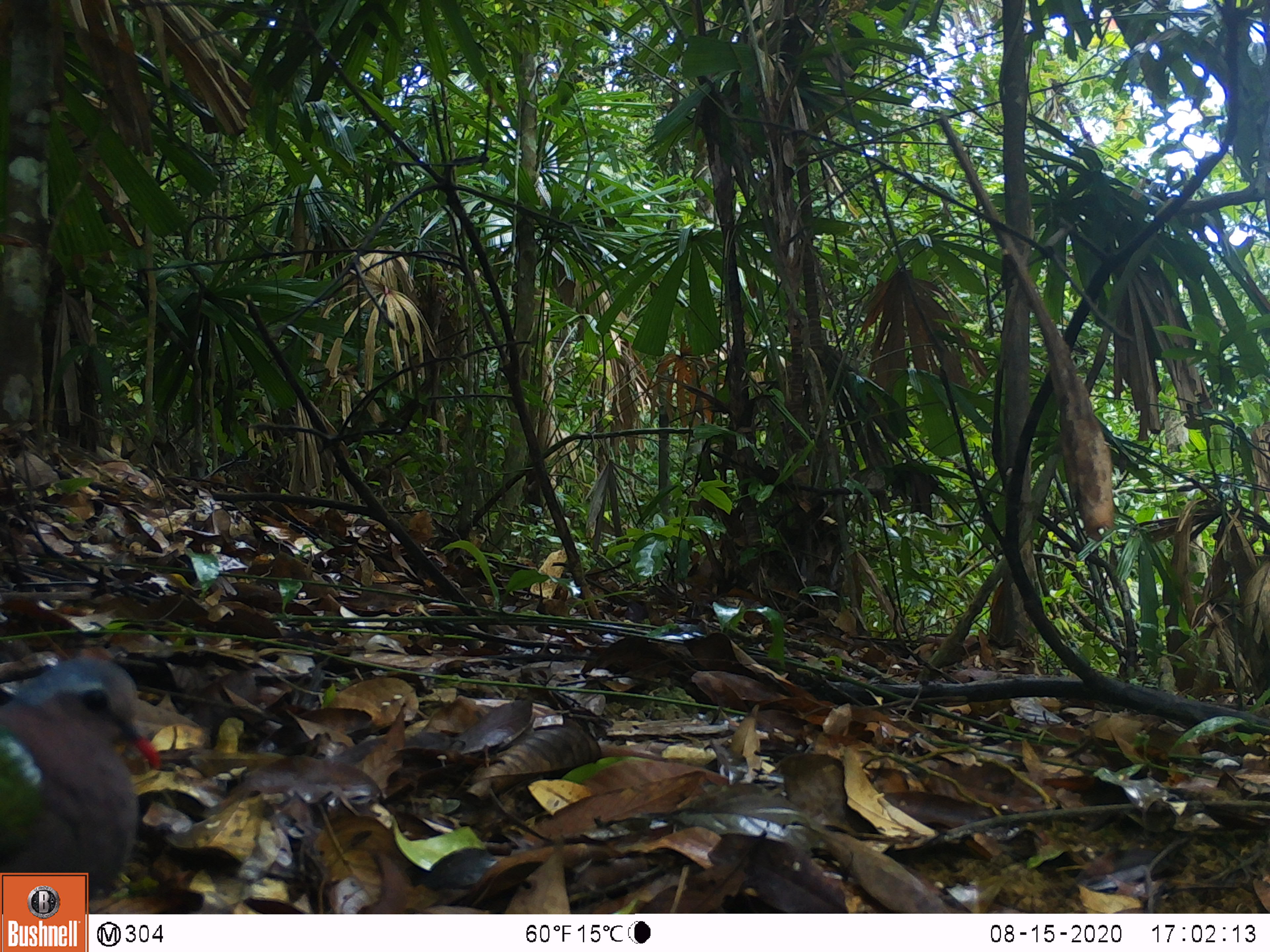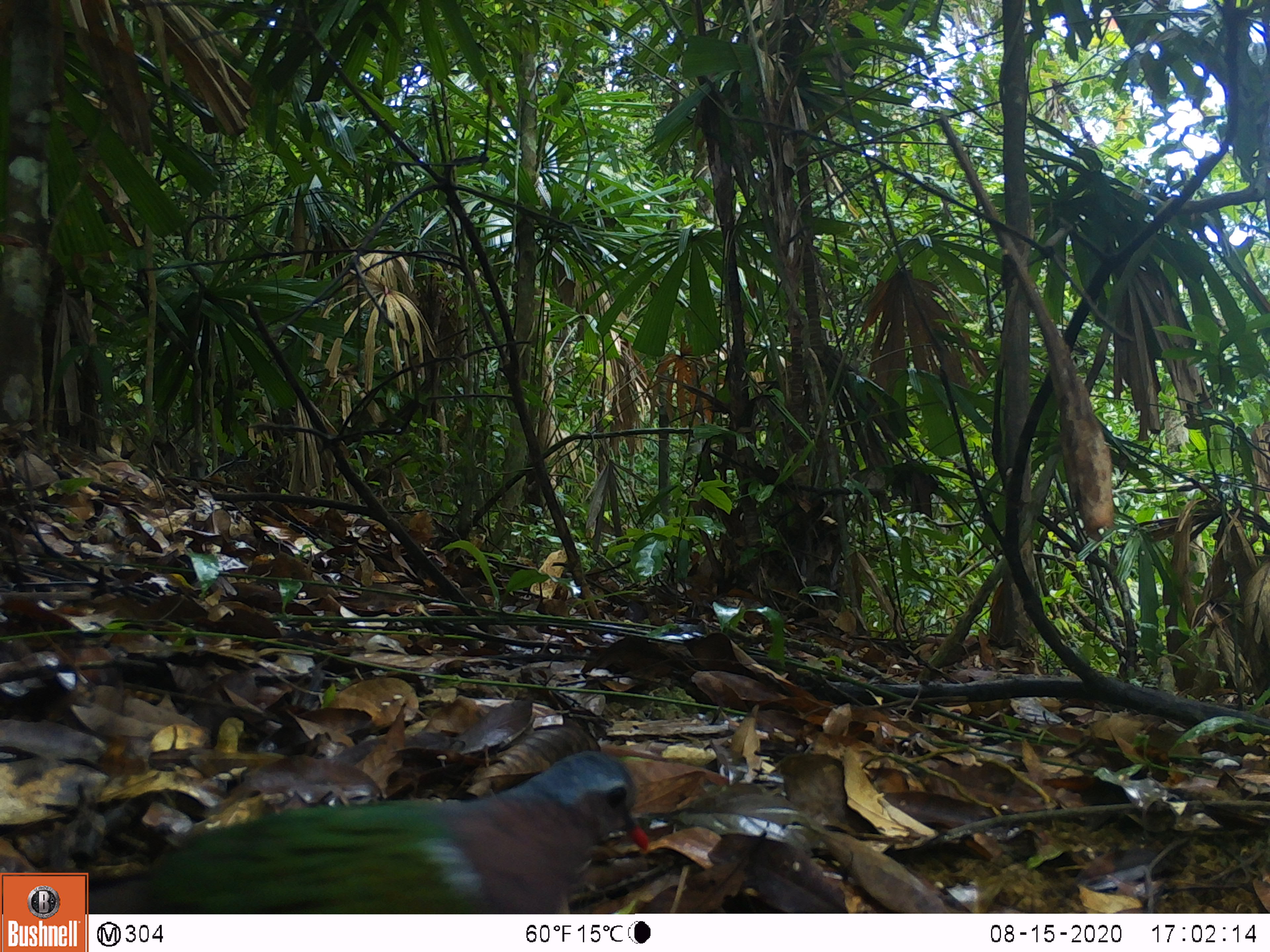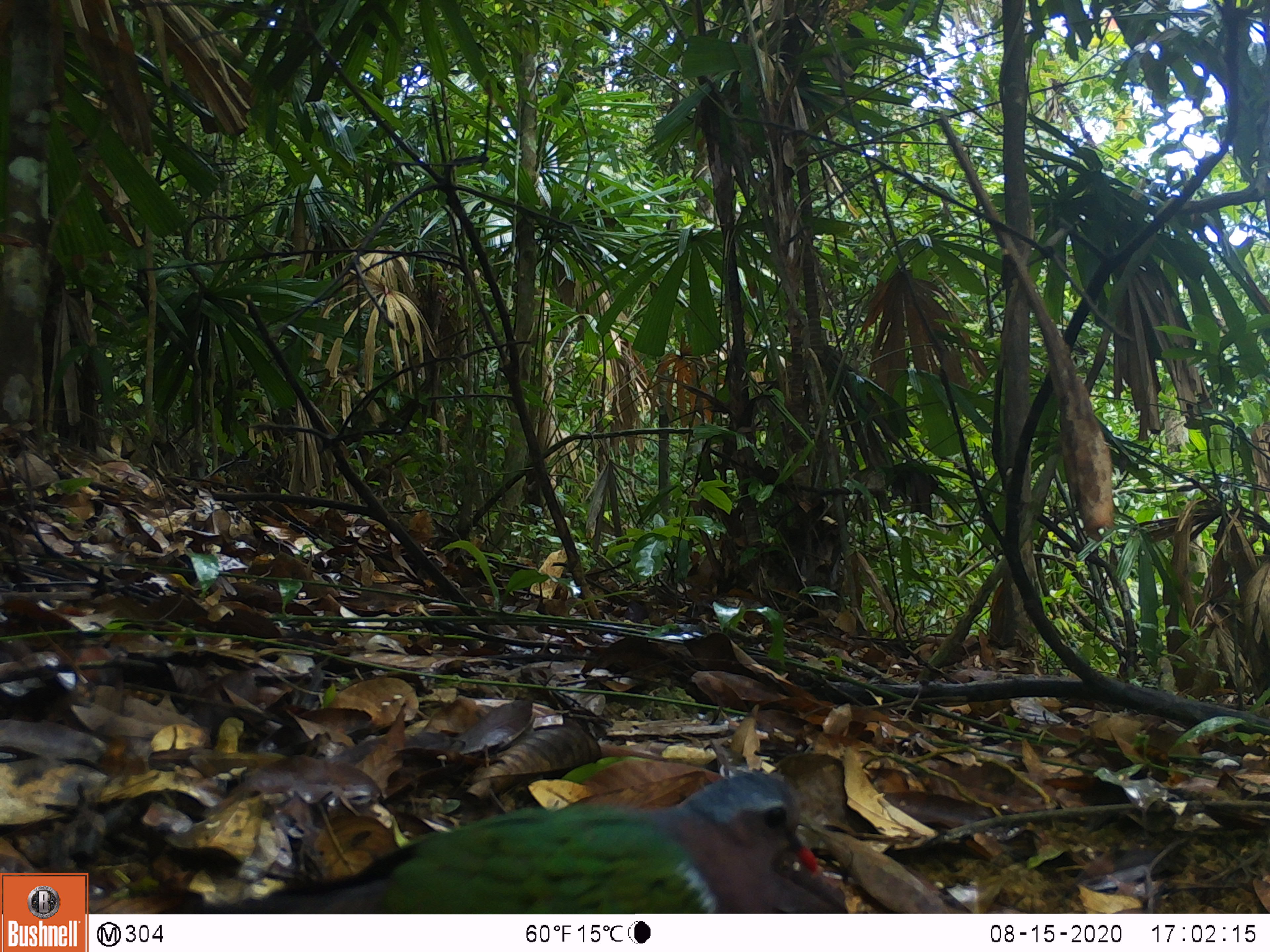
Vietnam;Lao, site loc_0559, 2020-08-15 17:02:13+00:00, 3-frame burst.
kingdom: Animalia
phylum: Chordata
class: Aves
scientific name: Aves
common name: bird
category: unidentified bird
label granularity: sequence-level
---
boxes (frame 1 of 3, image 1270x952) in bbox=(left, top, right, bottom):
unidentified bird: bbox=(0, 651, 164, 912)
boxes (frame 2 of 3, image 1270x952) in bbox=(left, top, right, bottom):
unidentified bird: bbox=(82, 748, 650, 910)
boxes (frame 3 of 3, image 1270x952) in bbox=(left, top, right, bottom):
unidentified bird: bbox=(222, 771, 819, 913)